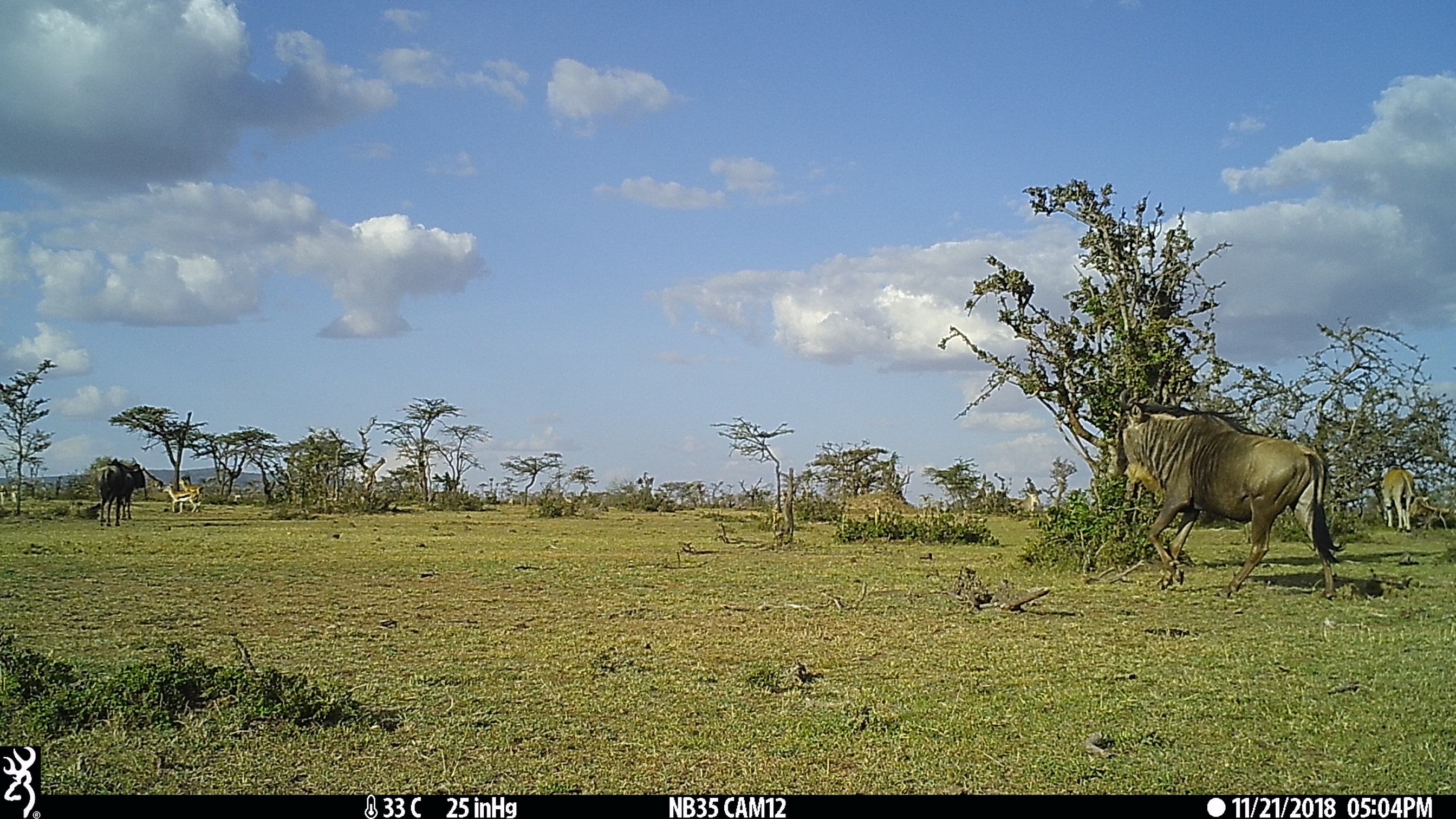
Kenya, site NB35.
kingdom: Animalia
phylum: Chordata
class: Mammalia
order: Artiodactyla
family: Bovidae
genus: Eudorcas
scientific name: Eudorcas thomsonii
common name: thomon's gazelle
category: gazelle thomsons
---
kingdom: Animalia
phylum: Chordata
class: Mammalia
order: Artiodactyla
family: Bovidae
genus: Connochaetes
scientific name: Connochaetes taurinus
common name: blue wildebeest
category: wildebeest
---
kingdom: Animalia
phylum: Chordata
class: Mammalia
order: Artiodactyla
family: Bovidae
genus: Tragelaphus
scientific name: Tragelaphus oryx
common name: eland